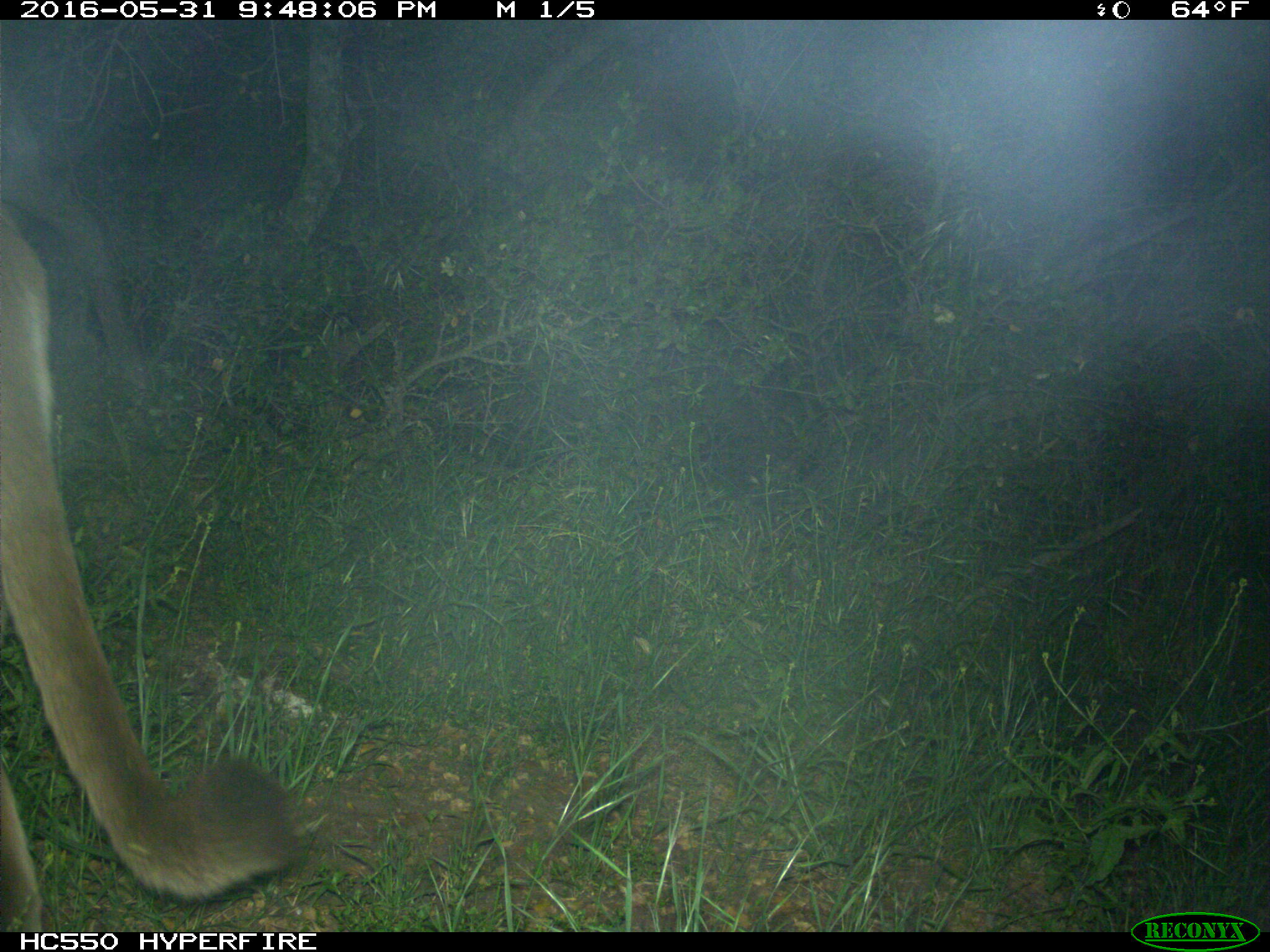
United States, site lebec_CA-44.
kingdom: Animalia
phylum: Chordata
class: Mammalia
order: Carnivora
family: Felidae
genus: Puma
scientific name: Puma concolor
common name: mountain lion